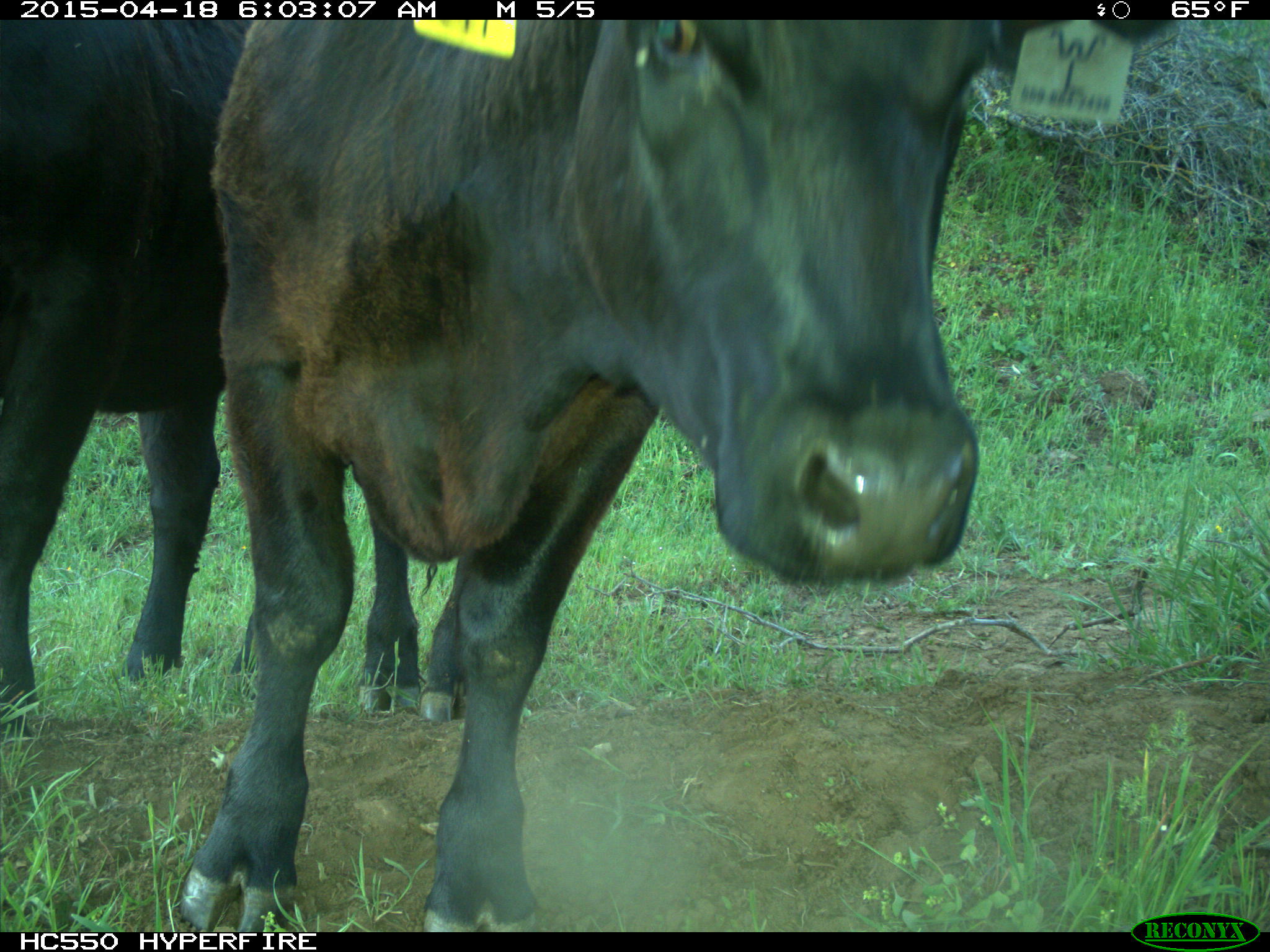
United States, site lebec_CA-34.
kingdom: Animalia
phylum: Chordata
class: Mammalia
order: Artiodactyla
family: Bovidae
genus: Bos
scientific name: Bos taurus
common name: domestic cow